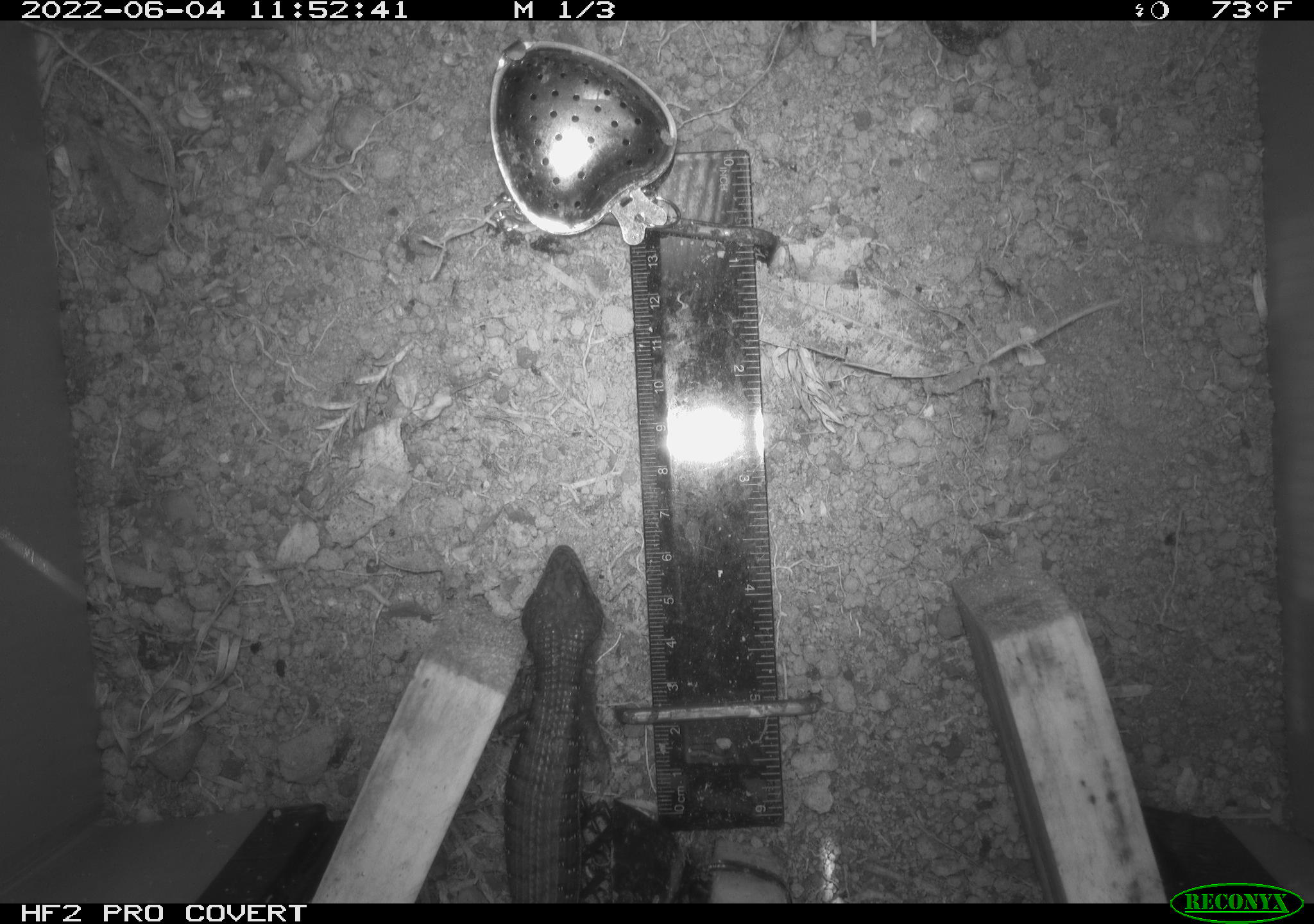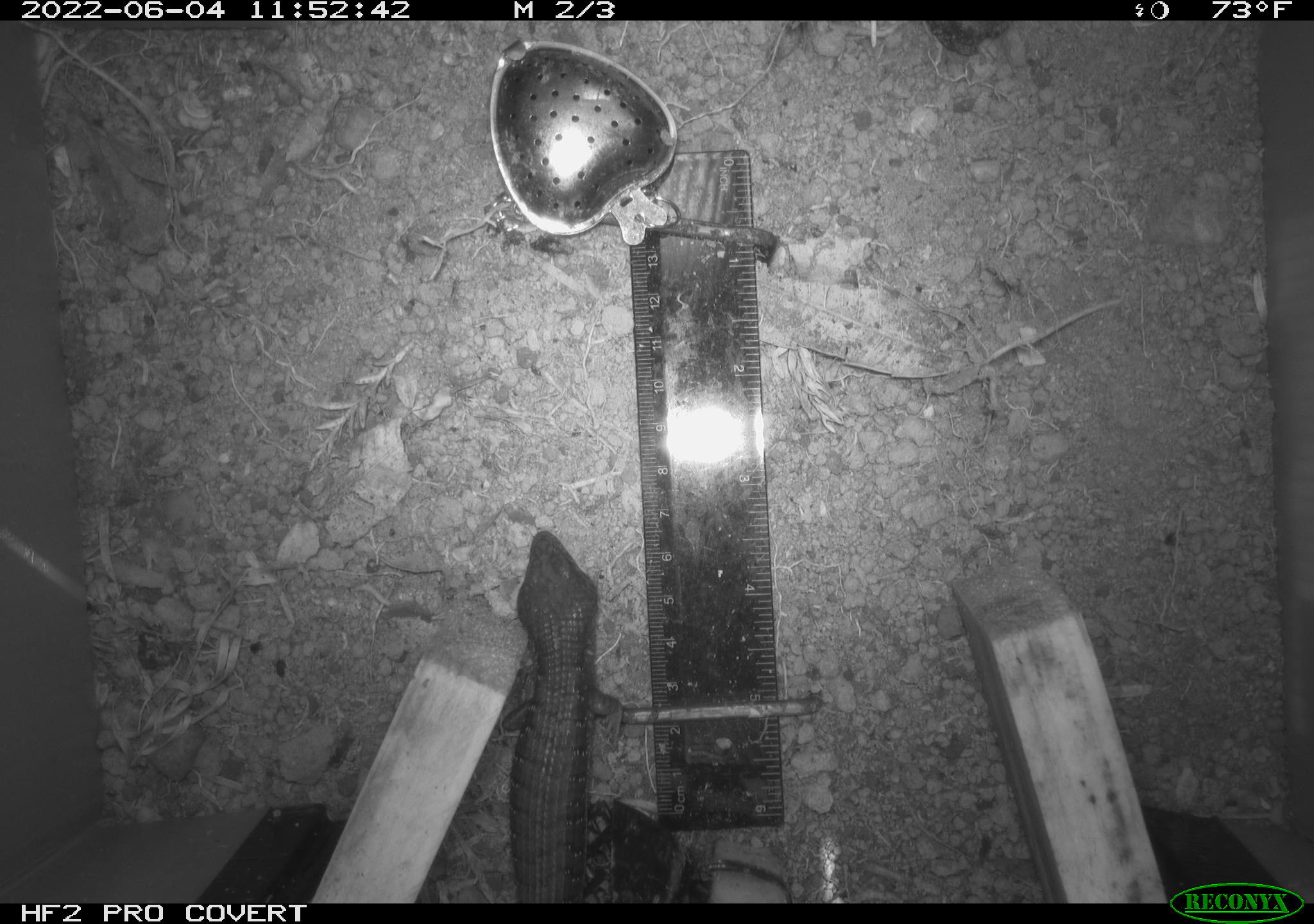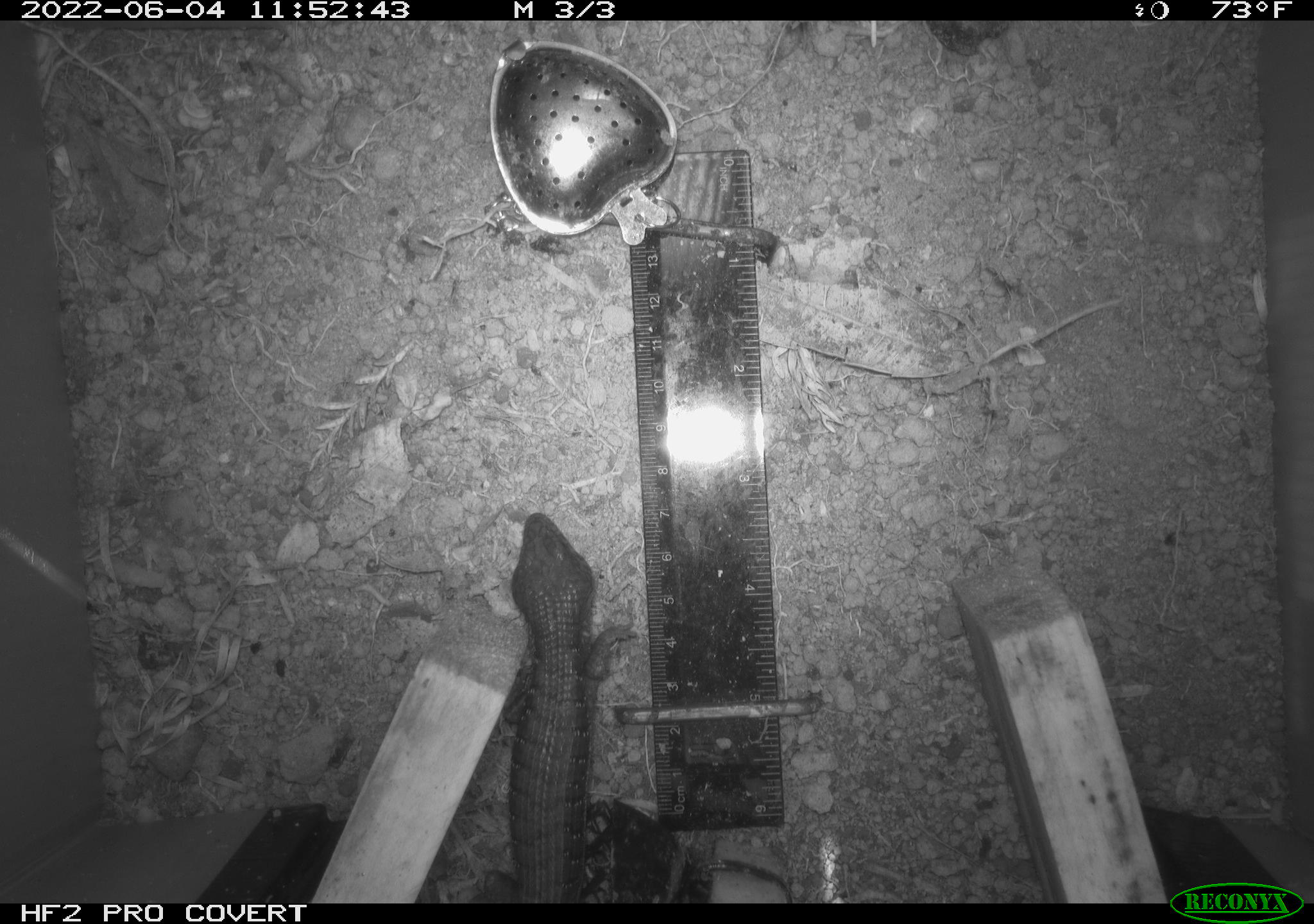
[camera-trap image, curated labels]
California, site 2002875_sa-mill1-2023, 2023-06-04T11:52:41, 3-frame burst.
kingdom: Animalia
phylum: Chordata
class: Reptilia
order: Squamata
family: Anguidae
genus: Elgaria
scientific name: Elgaria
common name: alligator lizards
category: elgaria species